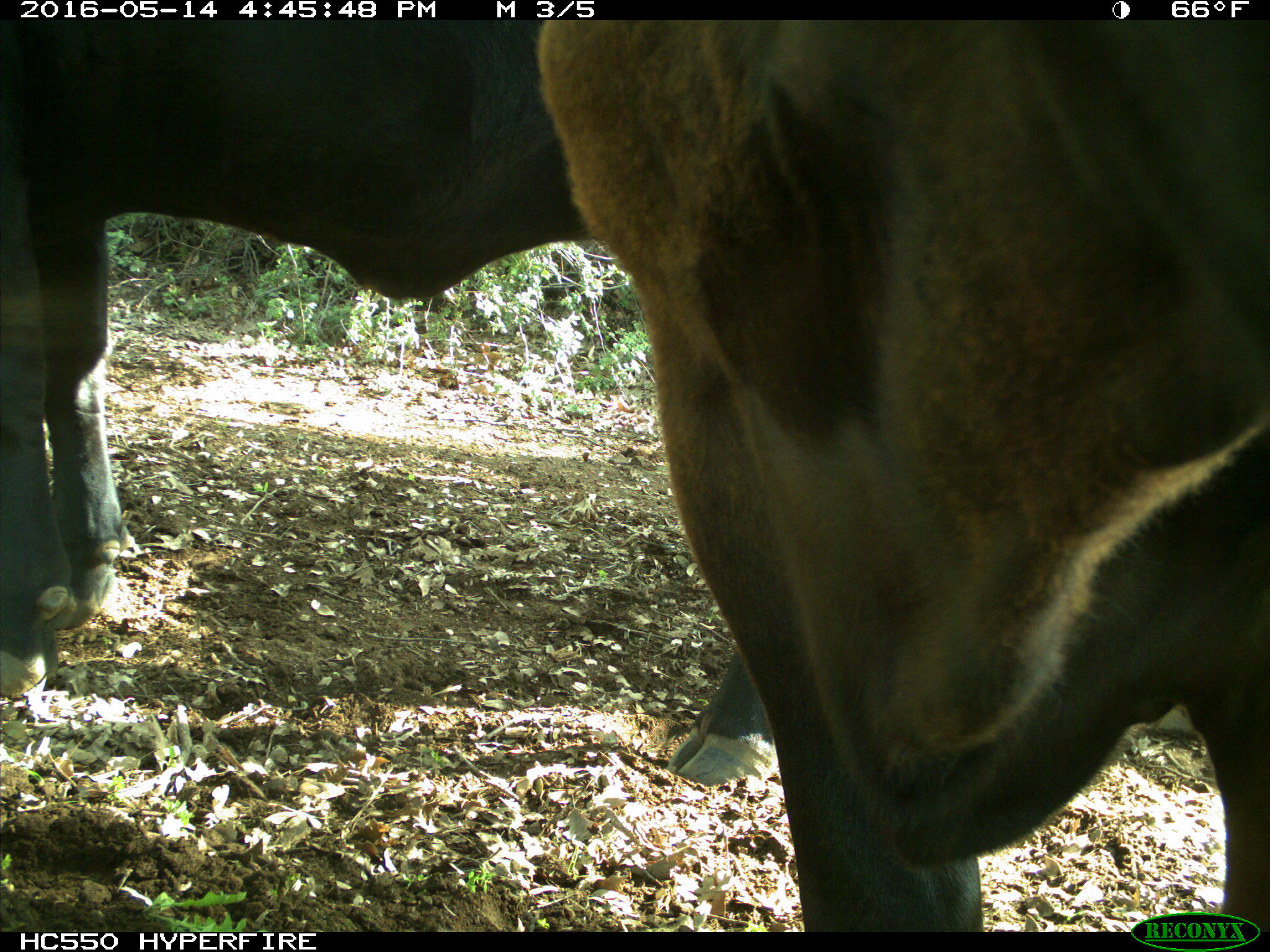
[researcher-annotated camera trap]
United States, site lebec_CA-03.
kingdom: Animalia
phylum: Chordata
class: Mammalia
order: Artiodactyla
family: Bovidae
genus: Bos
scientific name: Bos taurus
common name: domestic cow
Bos taurus (domestic cow).